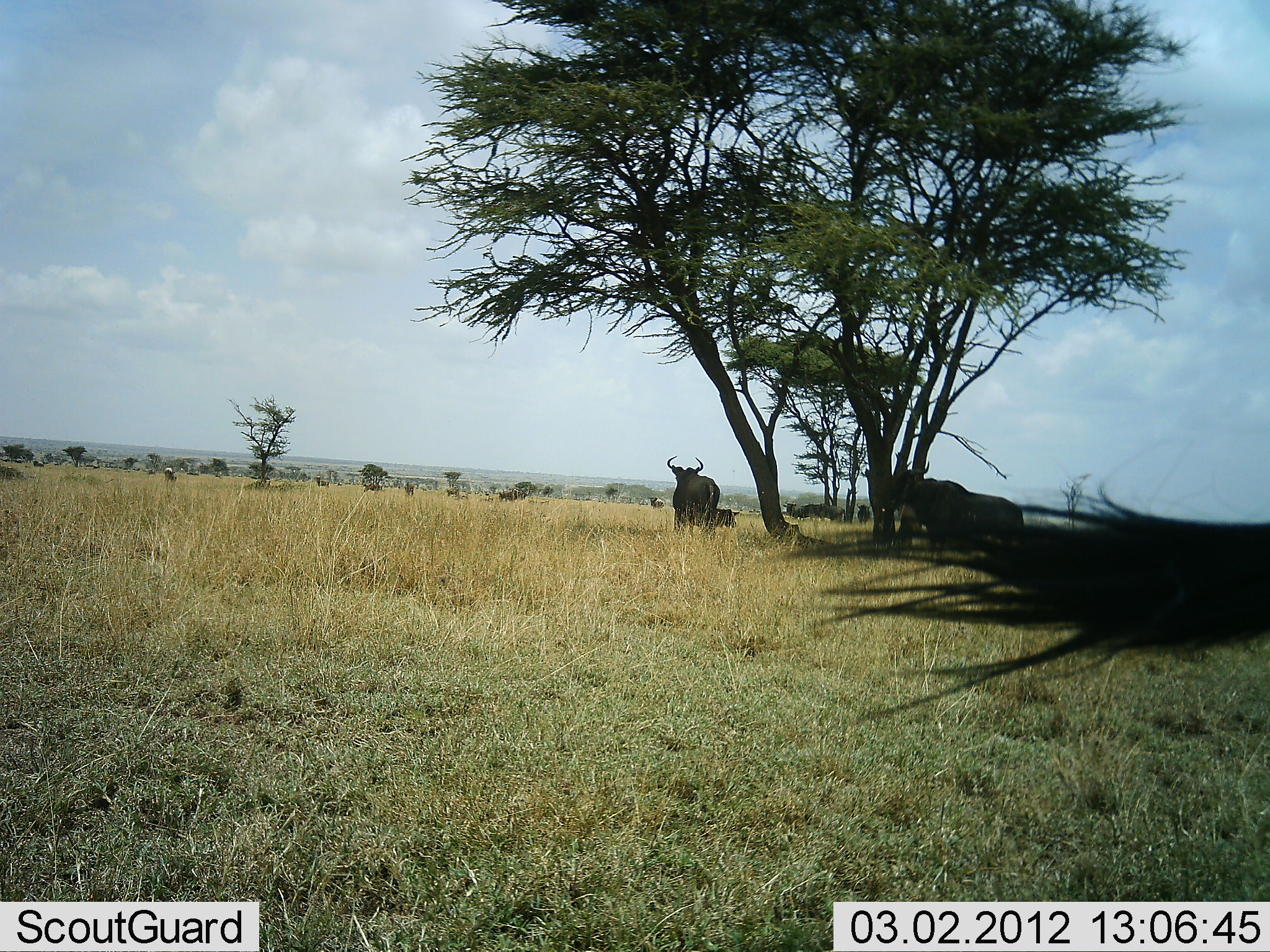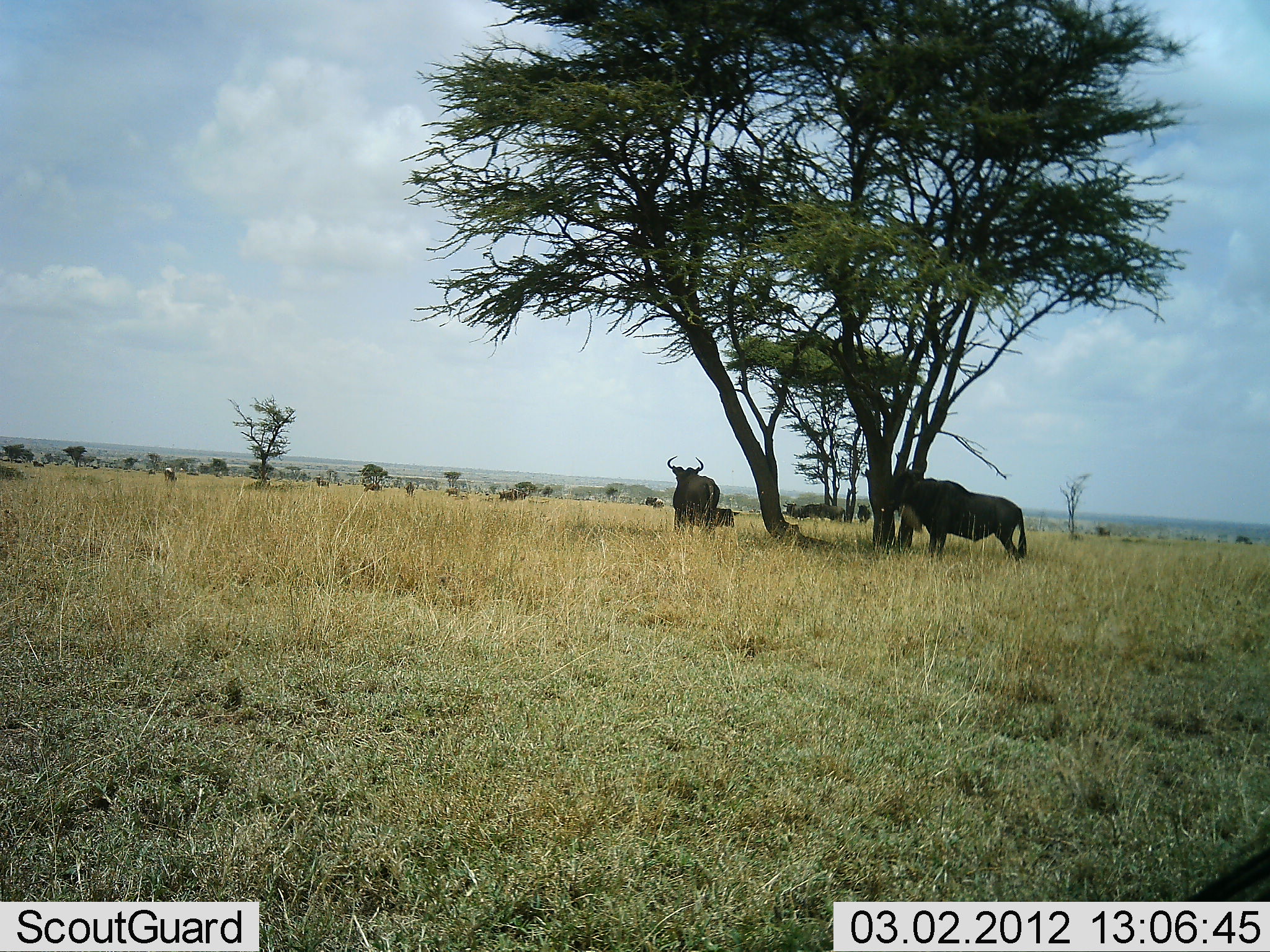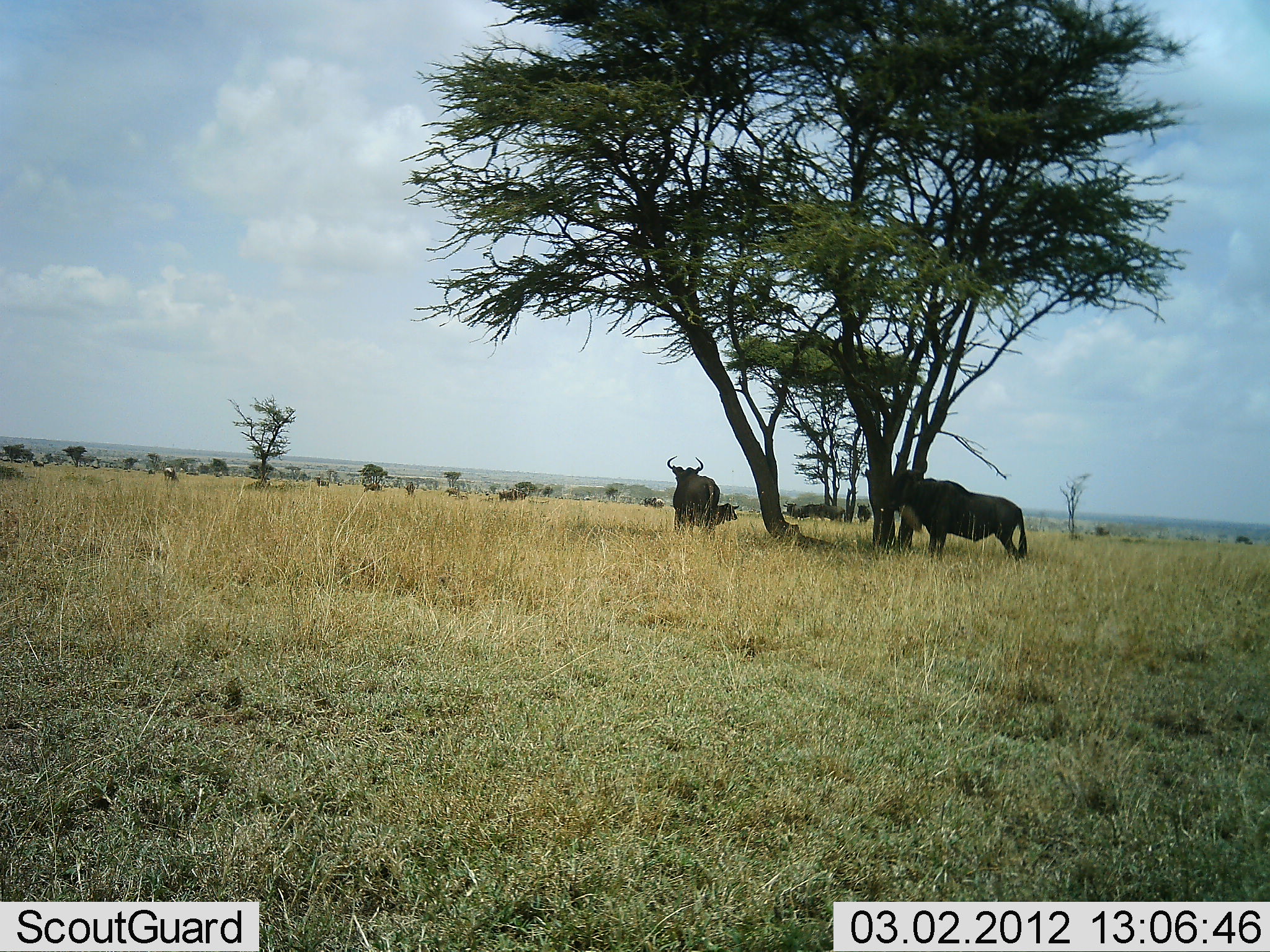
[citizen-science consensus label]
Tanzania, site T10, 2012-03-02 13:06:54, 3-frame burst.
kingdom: Animalia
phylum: Chordata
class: Mammalia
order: Artiodactyla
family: Bovidae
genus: Connochaetes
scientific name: Connochaetes taurinus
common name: blue wildebeest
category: wildebeest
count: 6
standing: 100%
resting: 36%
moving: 18%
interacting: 0%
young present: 0%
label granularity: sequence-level